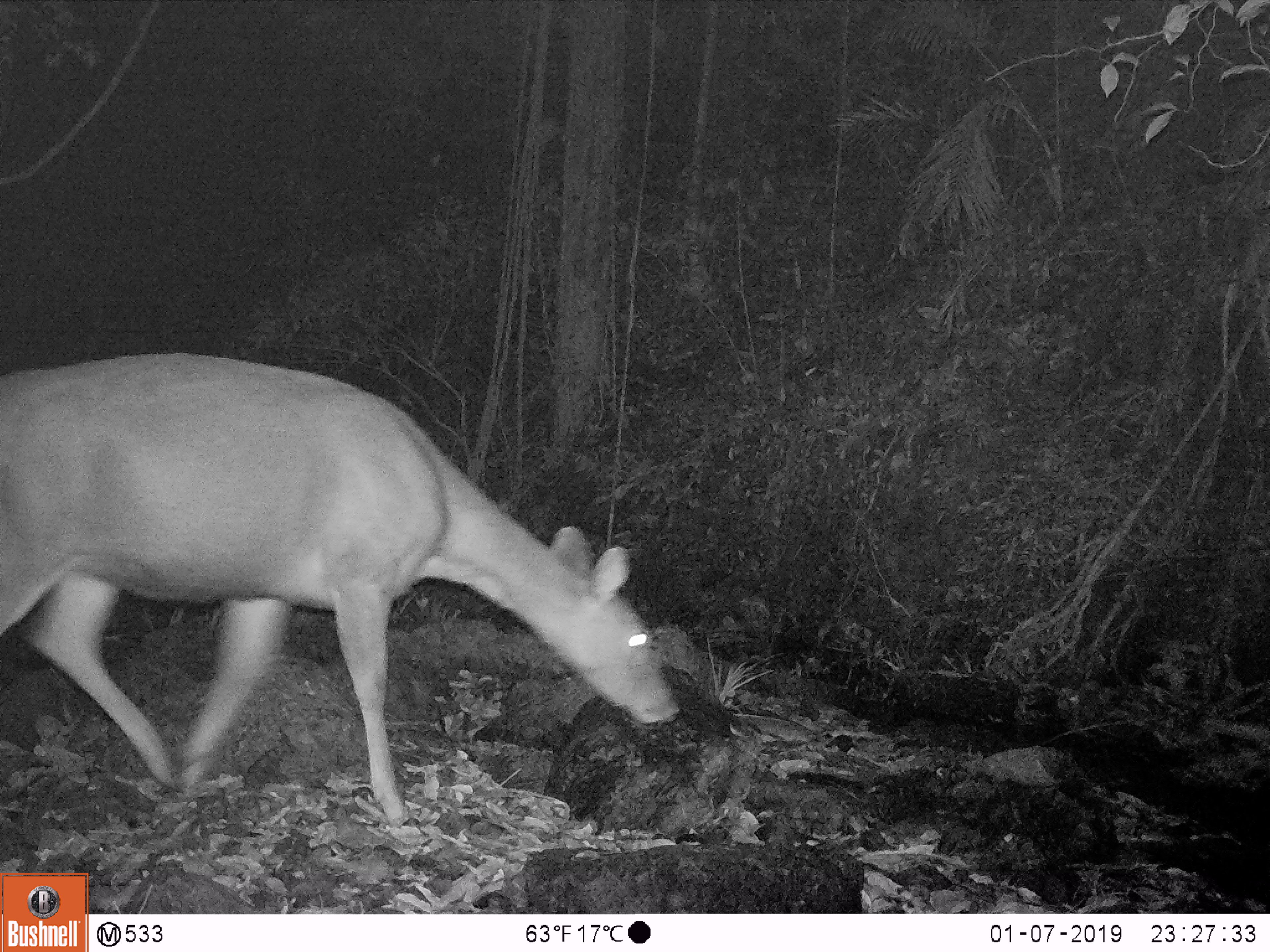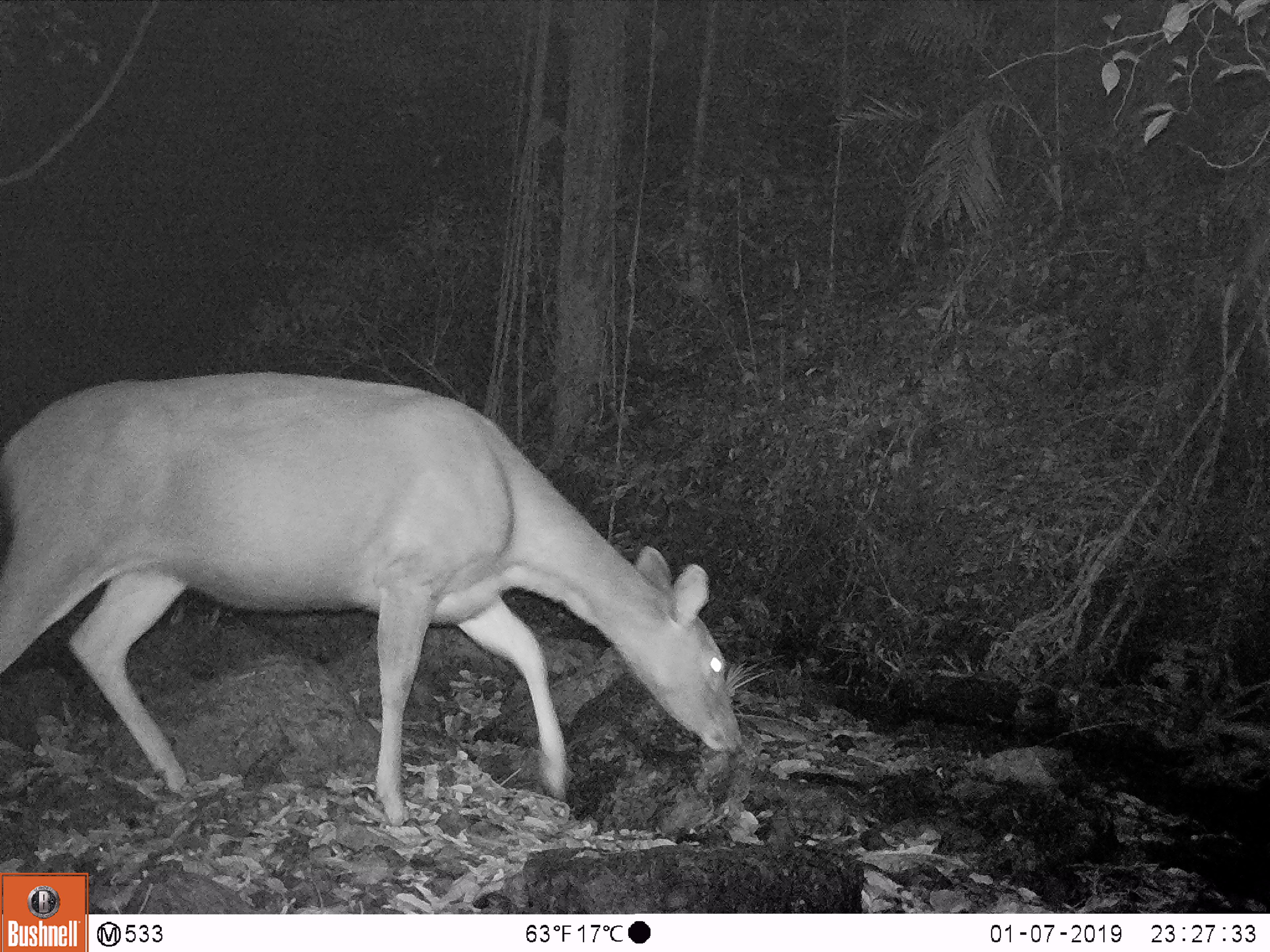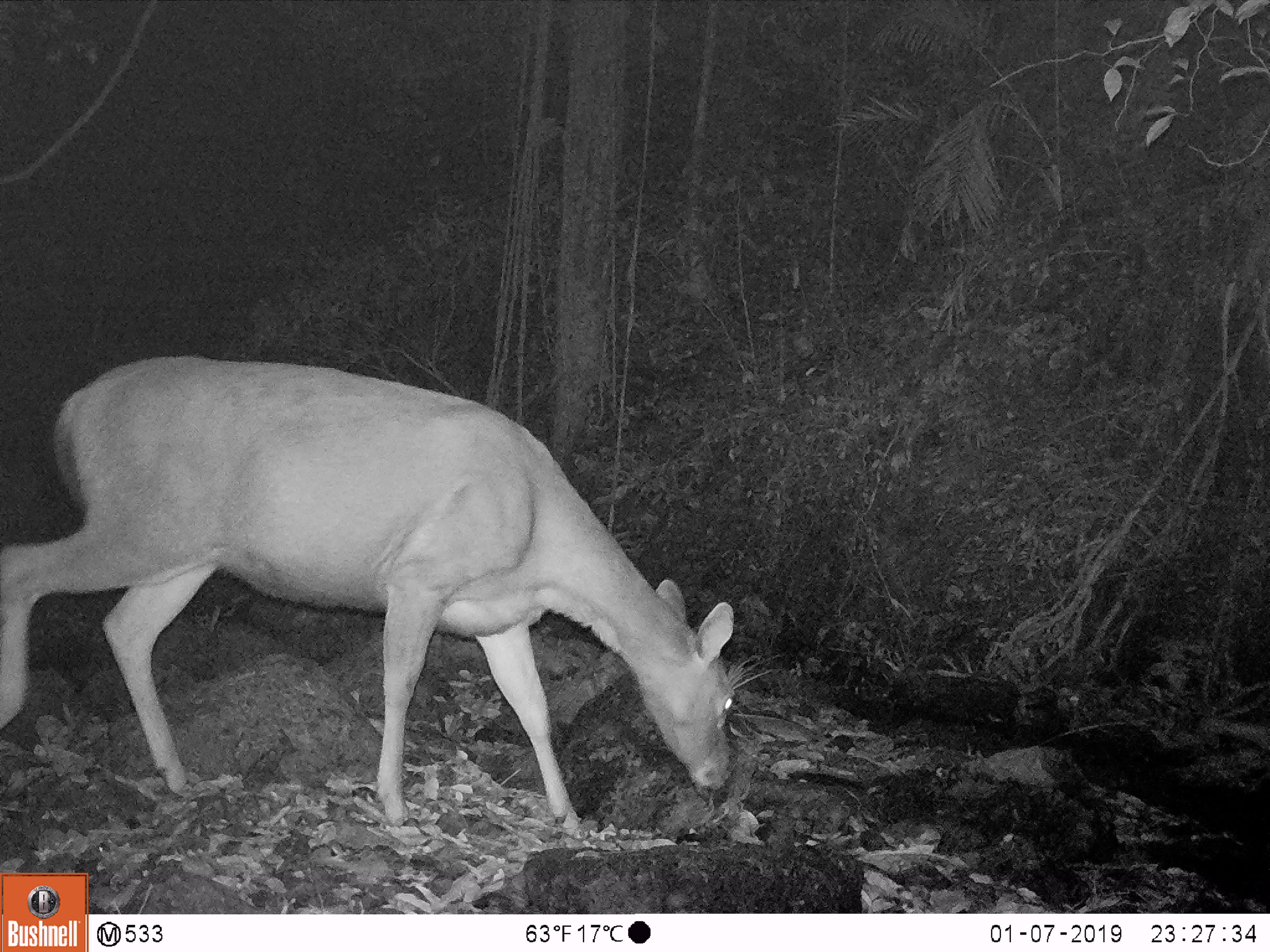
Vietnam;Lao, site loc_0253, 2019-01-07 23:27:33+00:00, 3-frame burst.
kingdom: Animalia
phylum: Chordata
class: Mammalia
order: Artiodactyla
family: Cervidae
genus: Rusa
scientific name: Rusa unicolor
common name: sambar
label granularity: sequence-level